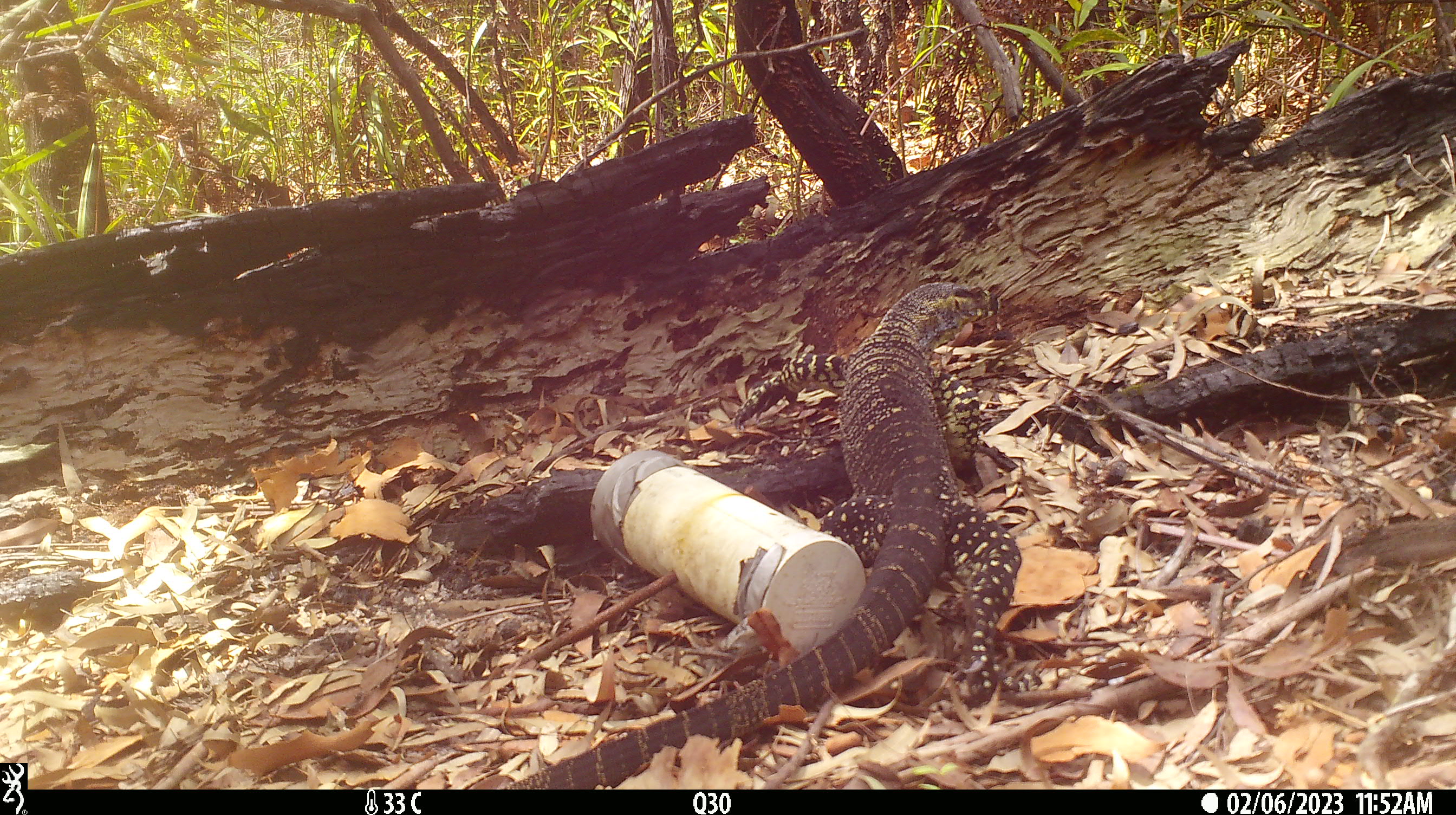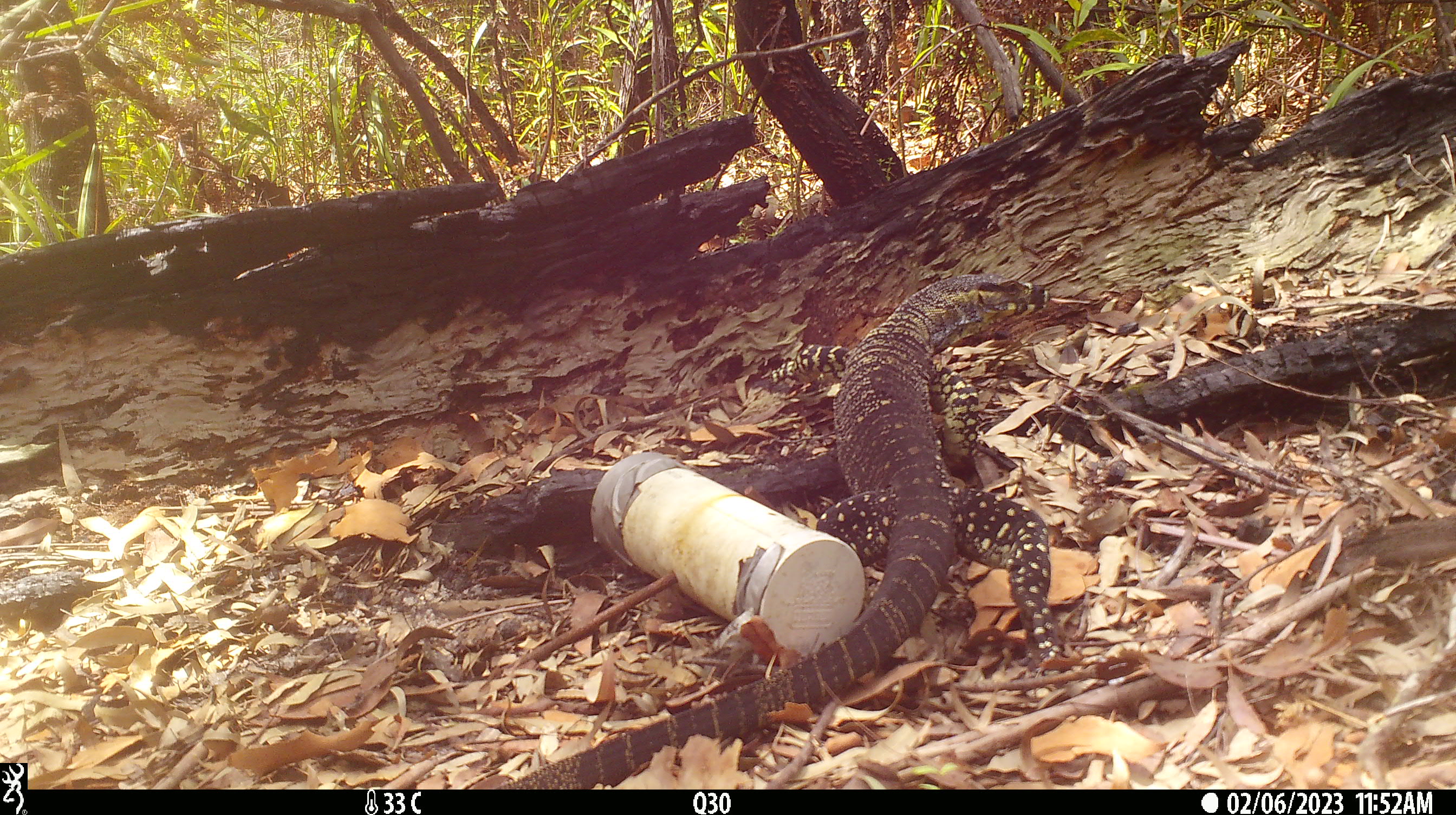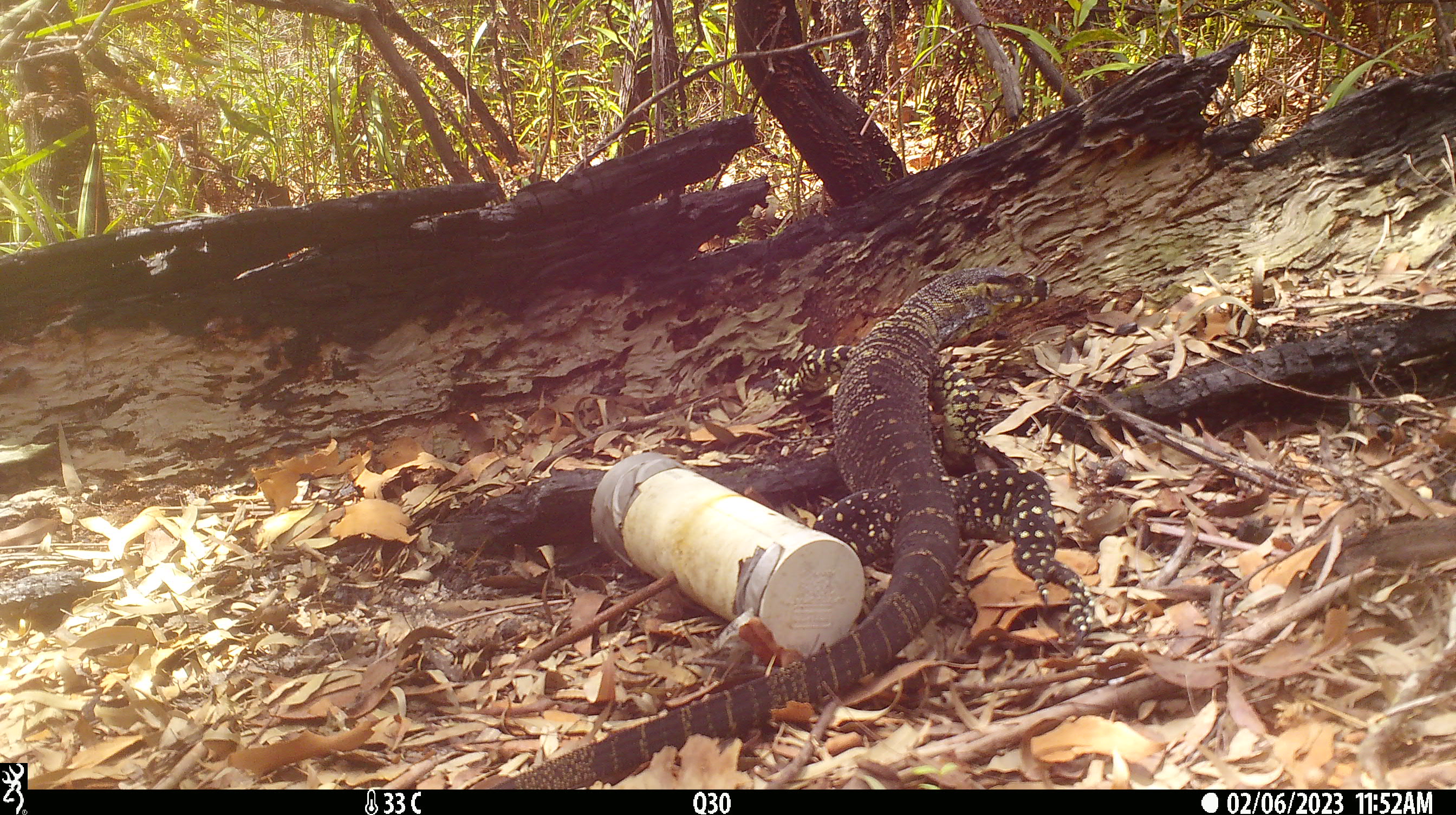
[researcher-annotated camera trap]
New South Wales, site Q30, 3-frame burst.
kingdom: Animalia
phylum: Chordata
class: Reptilia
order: Squamata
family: Varanidae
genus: Varanus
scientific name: Varanus varius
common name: lace monitor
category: goanna